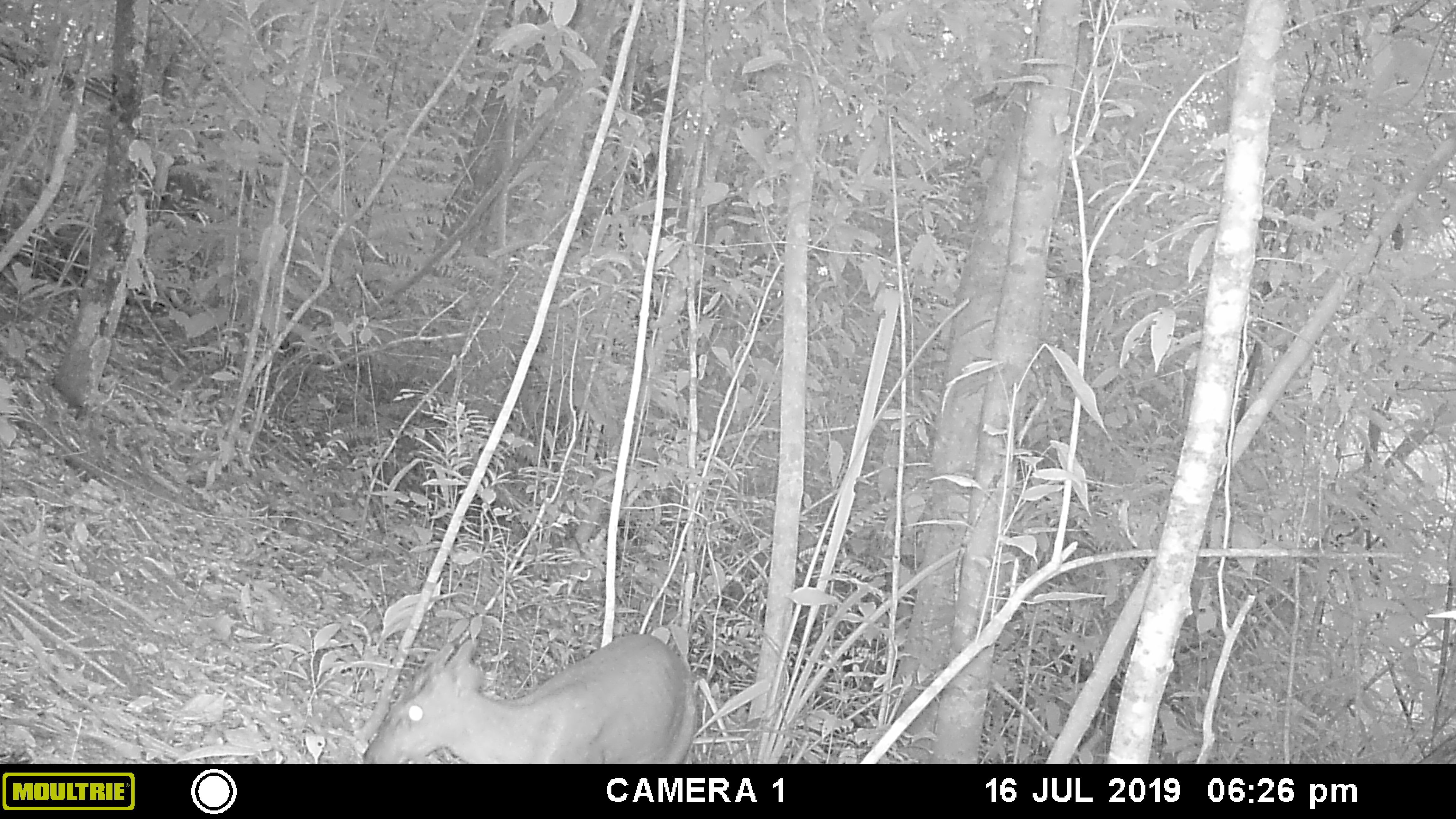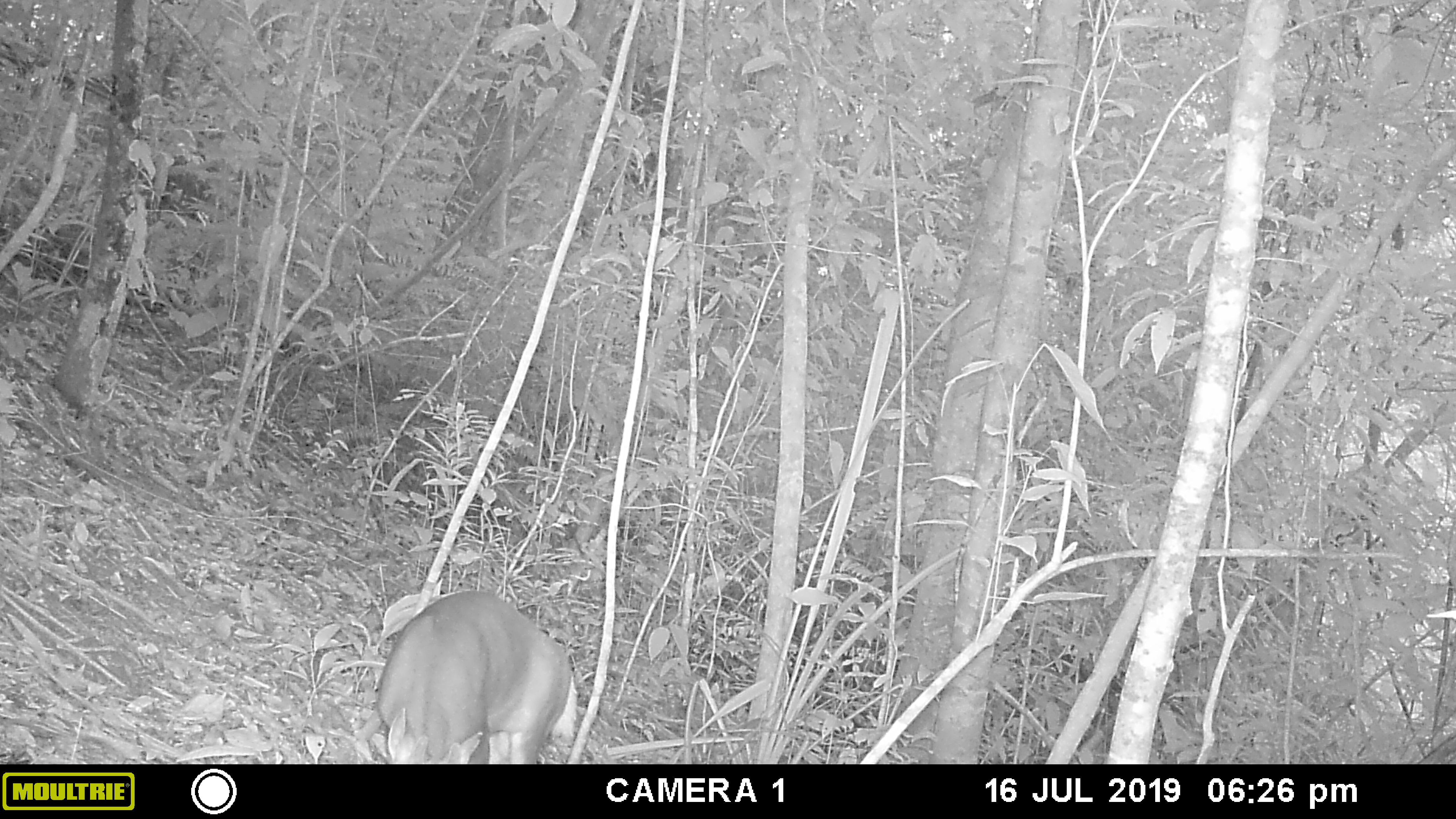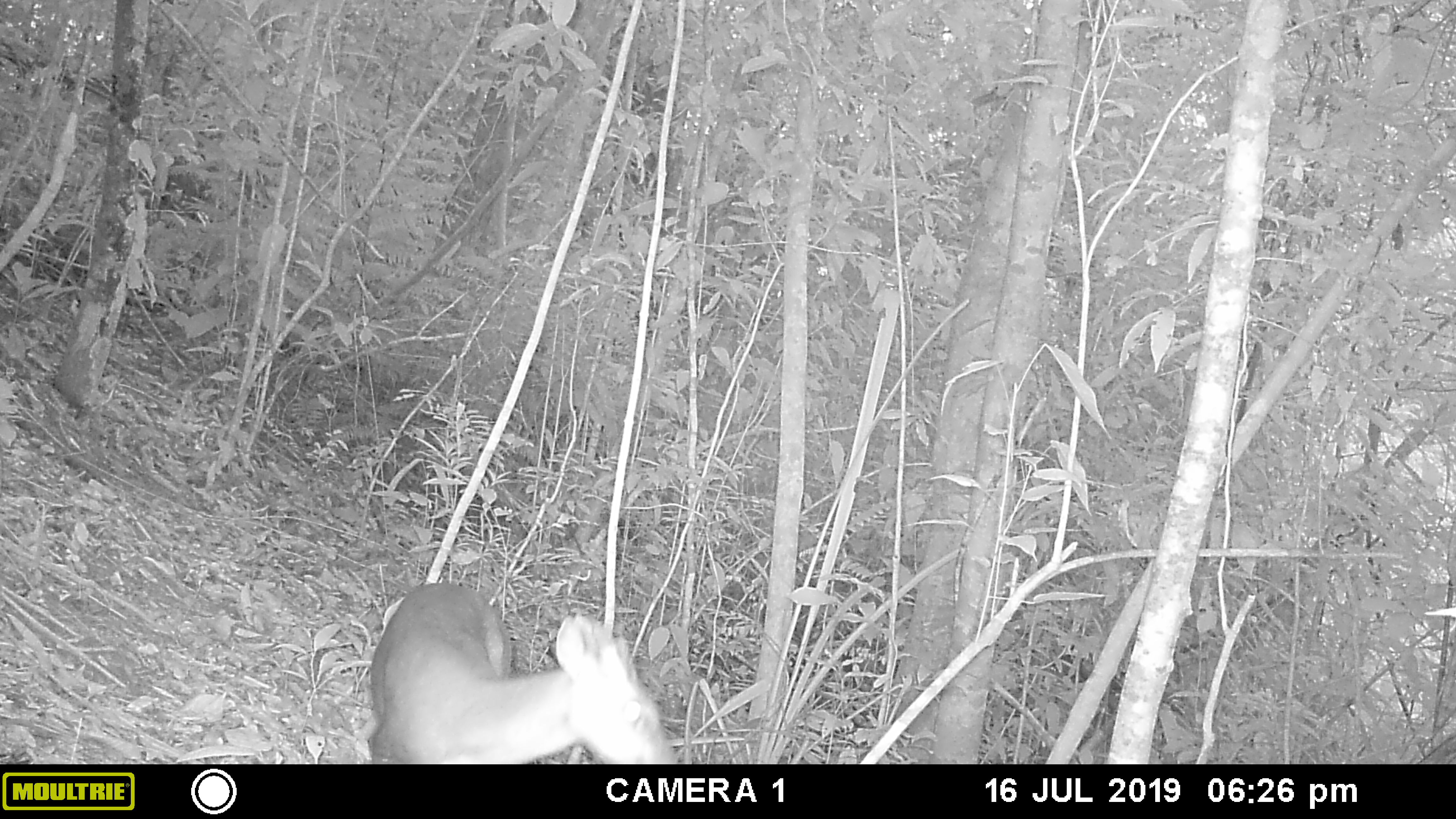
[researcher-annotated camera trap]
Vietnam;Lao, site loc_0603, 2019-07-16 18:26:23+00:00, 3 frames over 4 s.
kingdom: Animalia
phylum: Chordata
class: Mammalia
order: Artiodactyla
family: Cervidae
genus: Muntiacus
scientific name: Muntiacus rooseveltorum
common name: roosevelt's muntjac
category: roosevelts muntjac group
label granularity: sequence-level